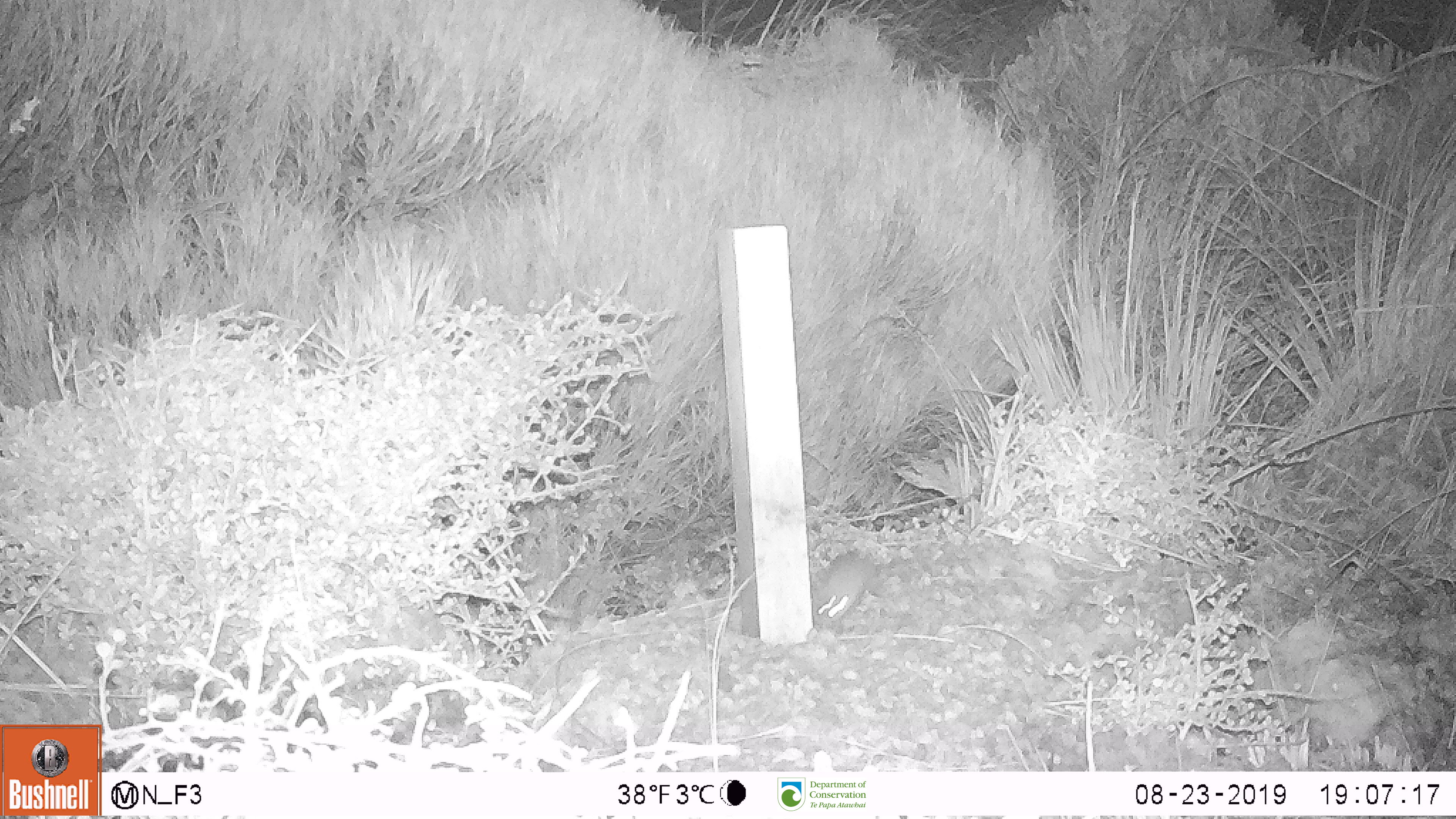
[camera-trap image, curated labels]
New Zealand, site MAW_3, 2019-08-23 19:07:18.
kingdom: Animalia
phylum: Chordata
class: Mammalia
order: Rodentia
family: Muridae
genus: Mus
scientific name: Mus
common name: mouse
Mouse (Mus).